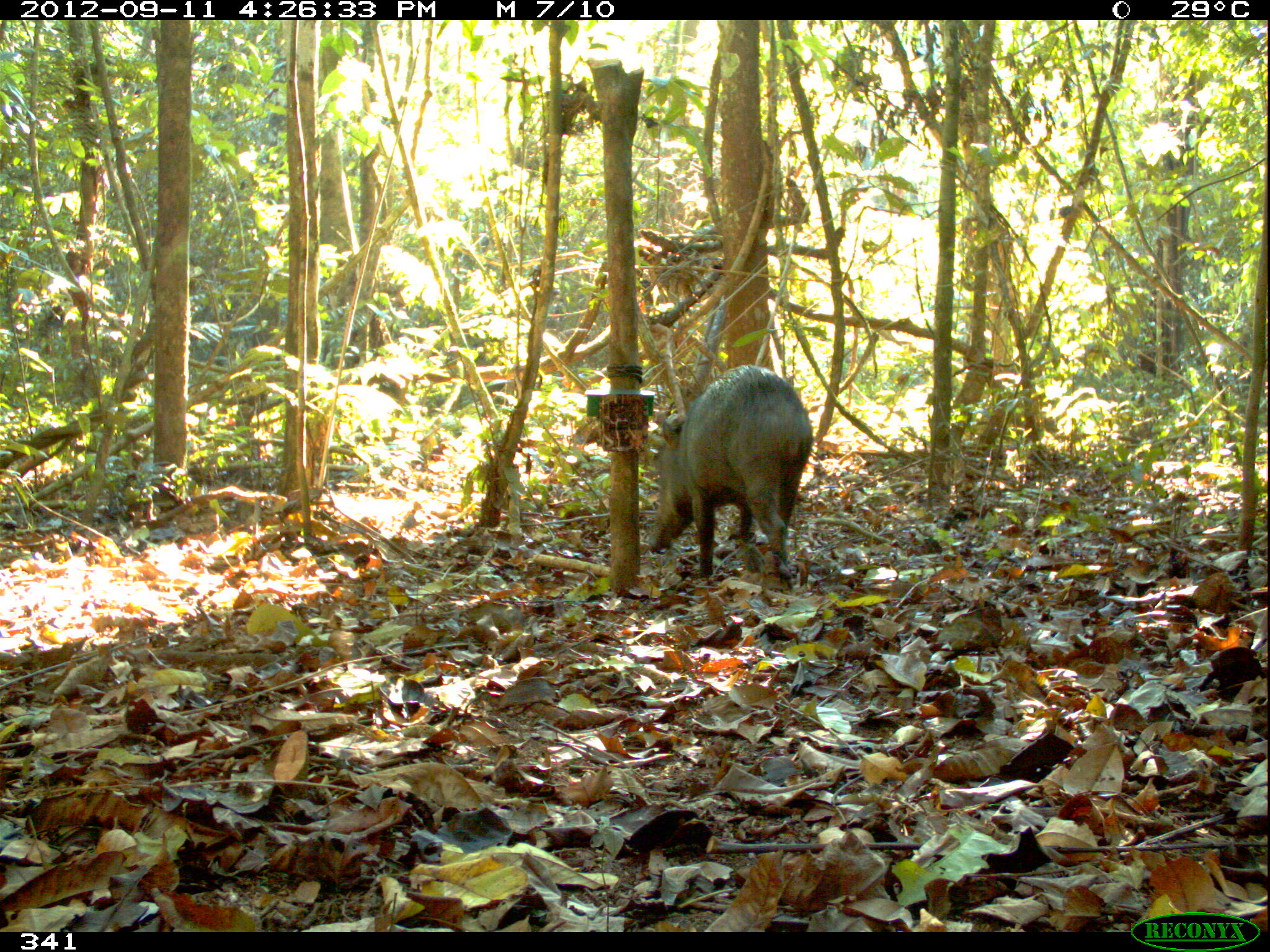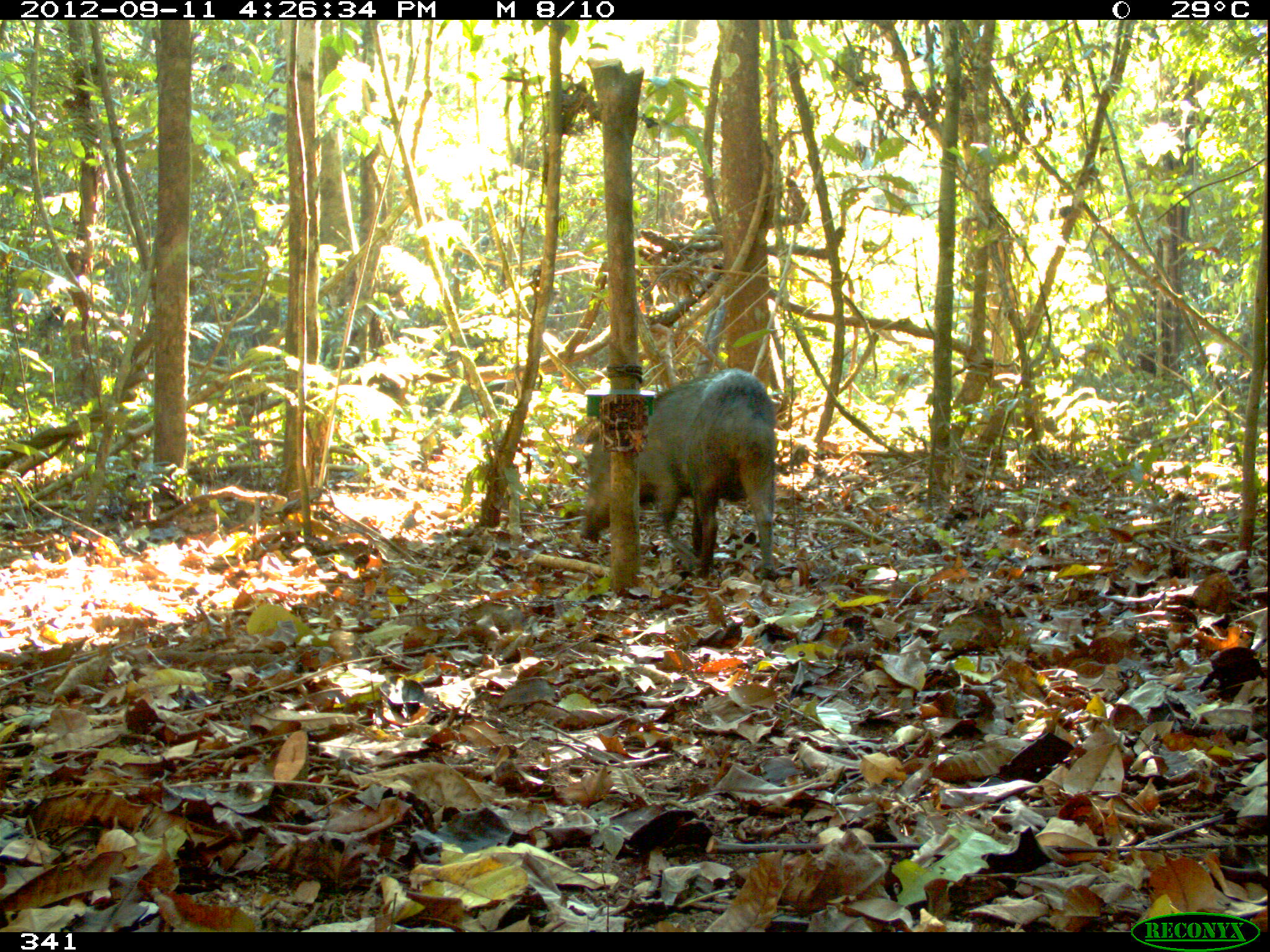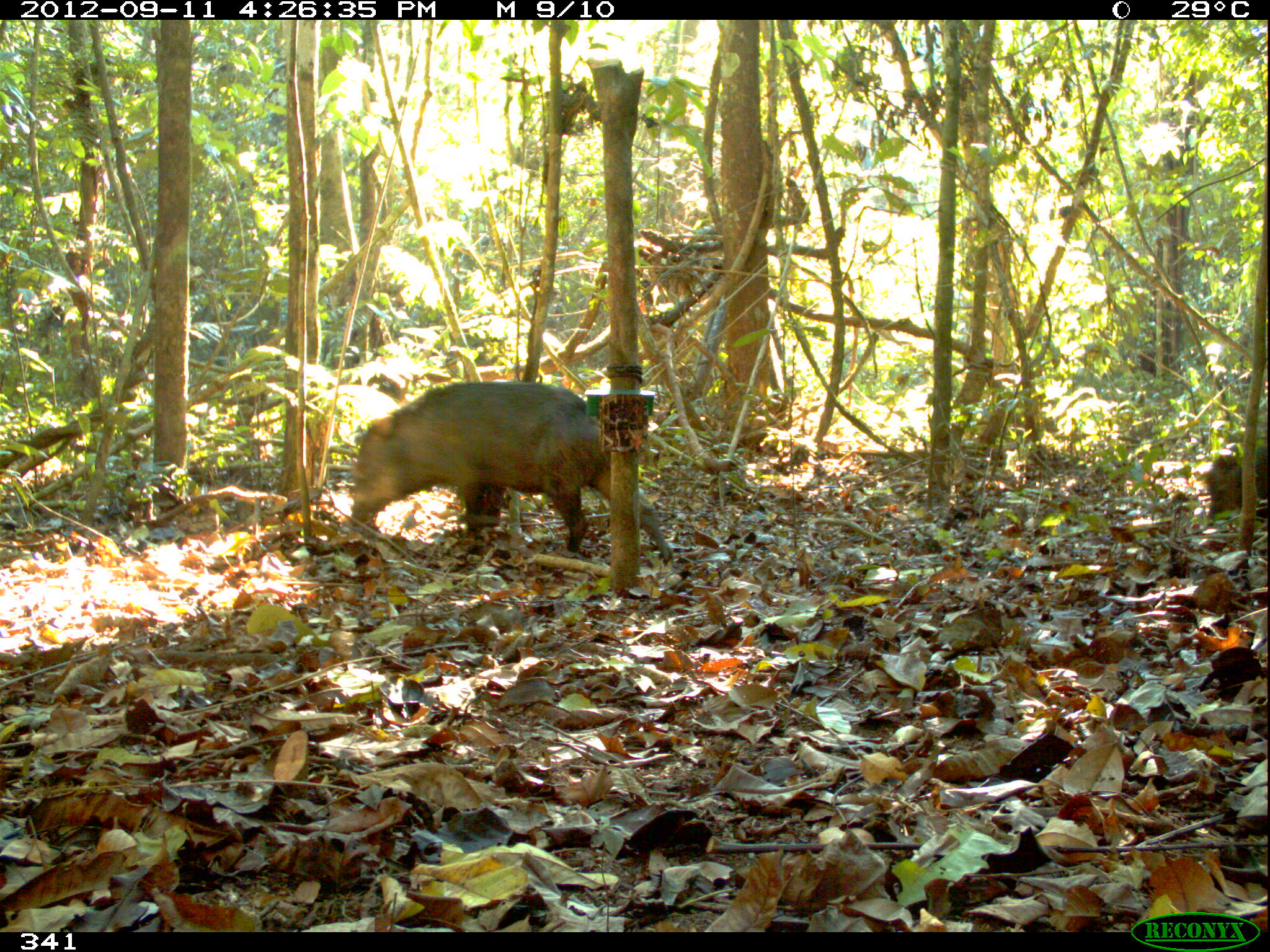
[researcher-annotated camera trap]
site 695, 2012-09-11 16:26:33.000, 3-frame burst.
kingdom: Animalia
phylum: Chordata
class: Mammalia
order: Artiodactyla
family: Tayassuidae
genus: Tayassu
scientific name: Tayassu pecari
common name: white-lipped peccary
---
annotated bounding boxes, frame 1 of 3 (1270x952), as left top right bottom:
tayassu pecari: 647 364 813 580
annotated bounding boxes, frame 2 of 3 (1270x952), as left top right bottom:
tayassu pecari: 579 368 777 580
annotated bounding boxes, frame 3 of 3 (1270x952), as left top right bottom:
tayassu pecari: 349 381 672 561; 1205 445 1267 528